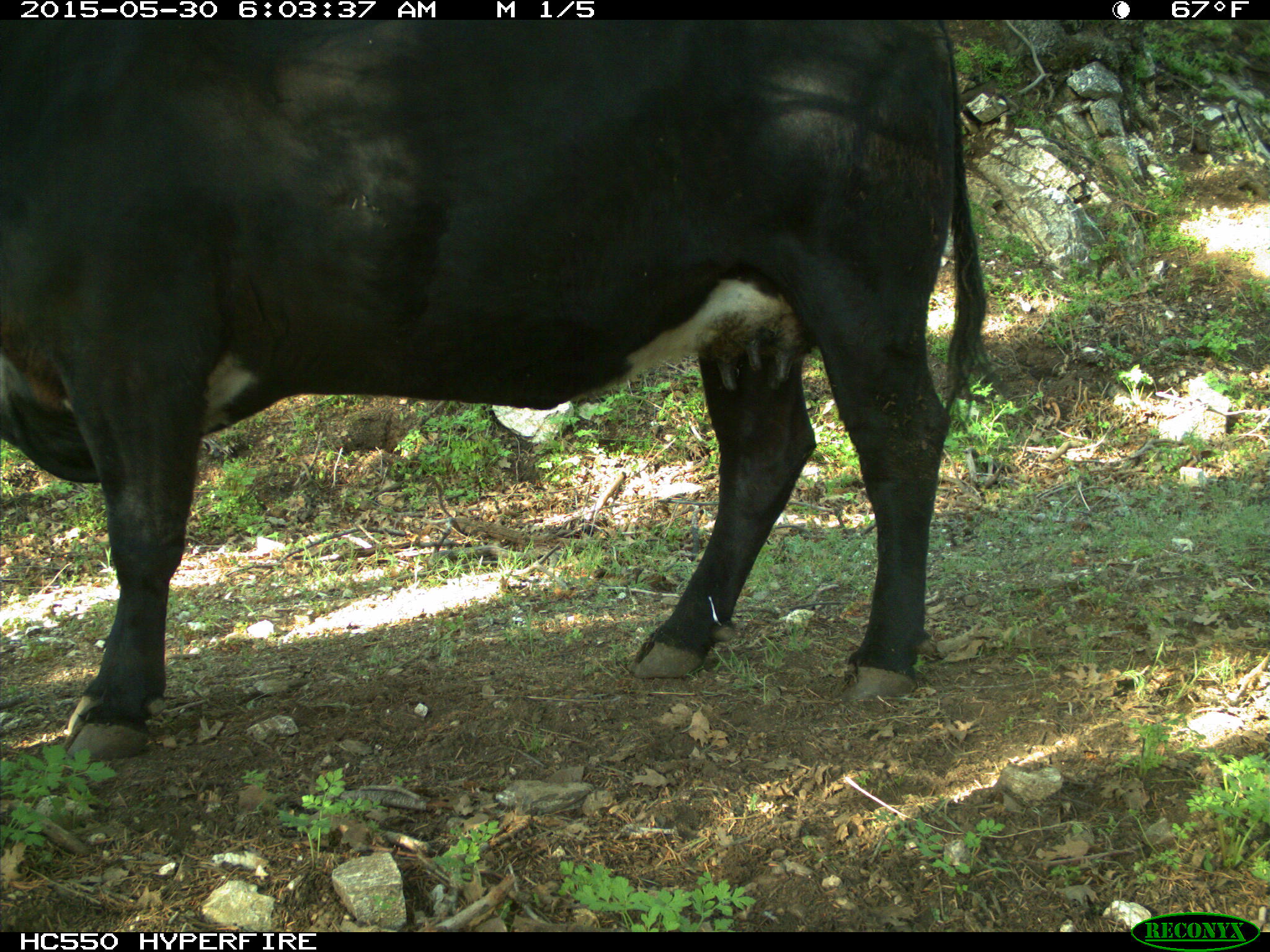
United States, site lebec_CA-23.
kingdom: Animalia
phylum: Chordata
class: Mammalia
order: Artiodactyla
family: Bovidae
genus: Bos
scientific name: Bos taurus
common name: domestic cow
Bos taurus (domestic cow).